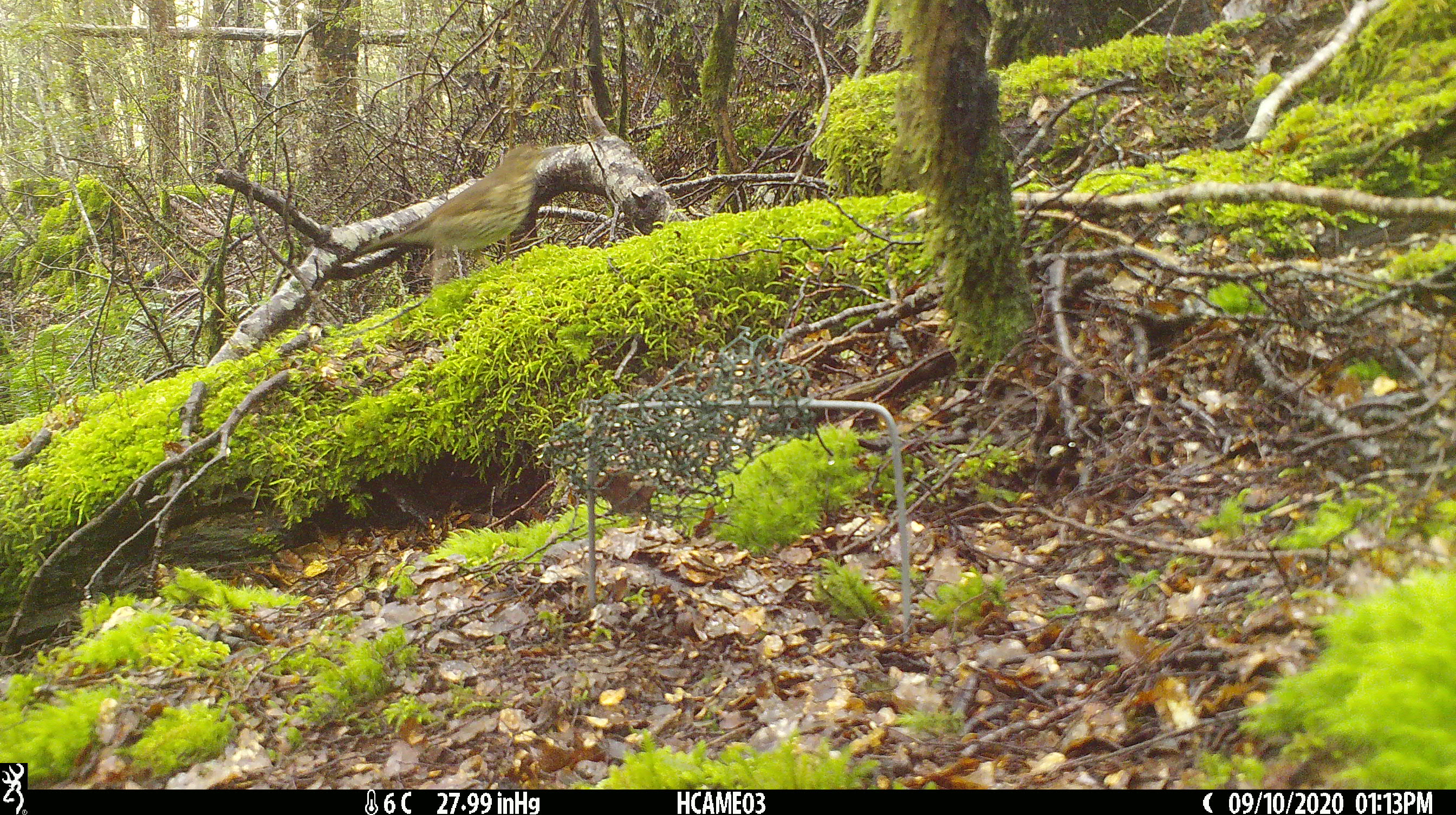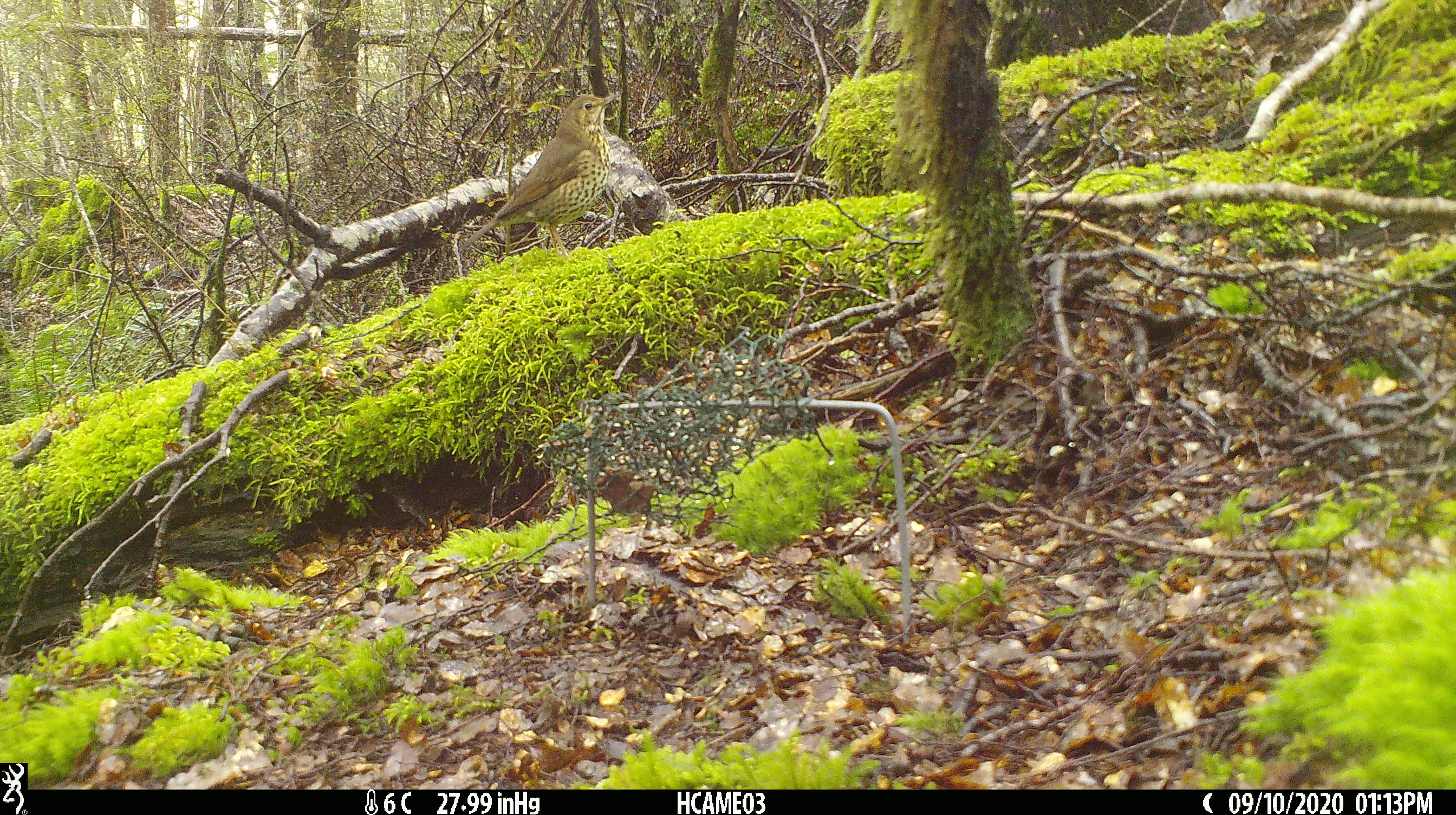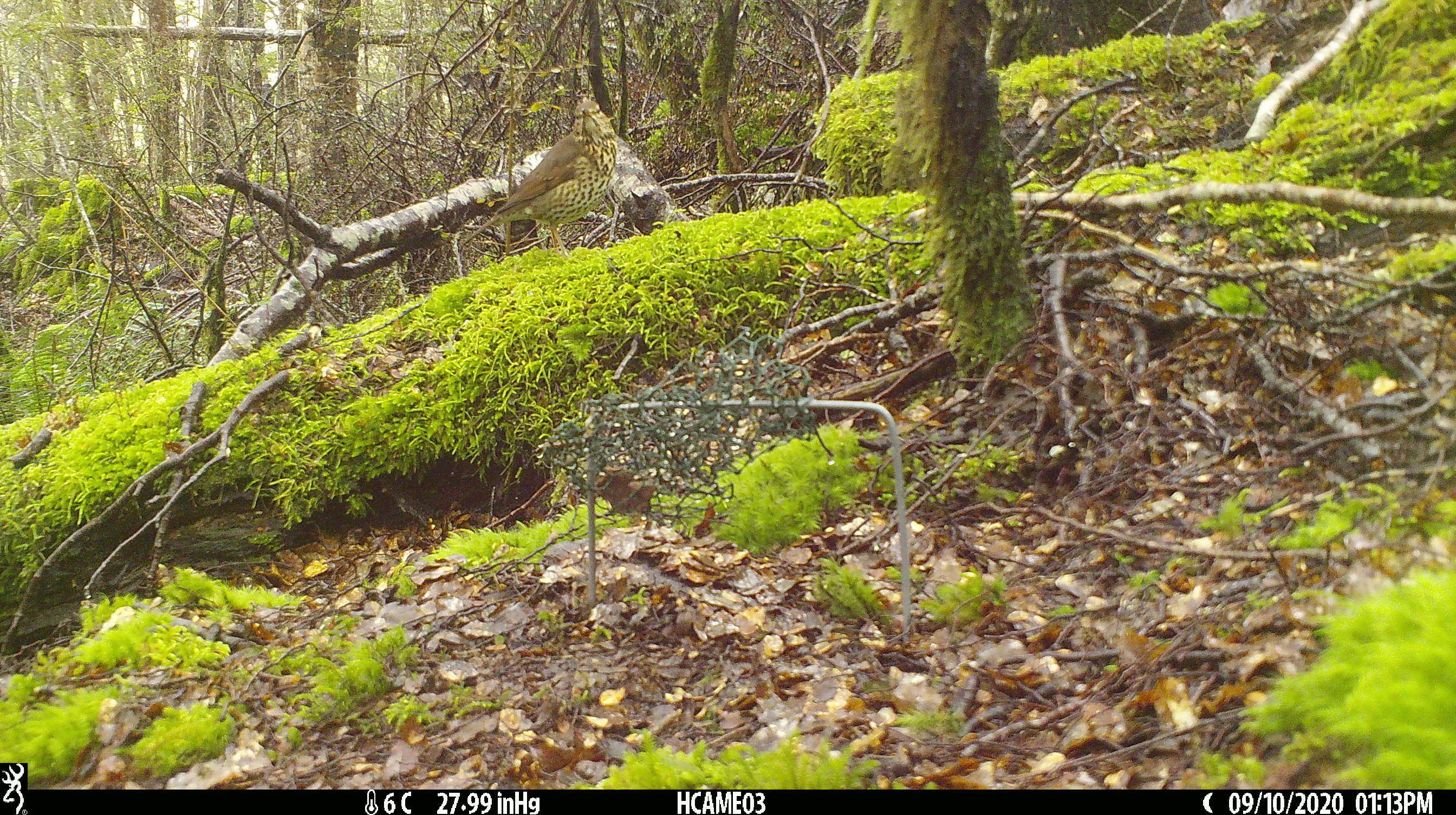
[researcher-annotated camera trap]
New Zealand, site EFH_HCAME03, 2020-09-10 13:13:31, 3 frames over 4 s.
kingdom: Animalia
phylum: Chordata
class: Aves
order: Passeriformes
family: Turdidae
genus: Turdus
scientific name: Turdus philomelos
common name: song thrush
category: thrush